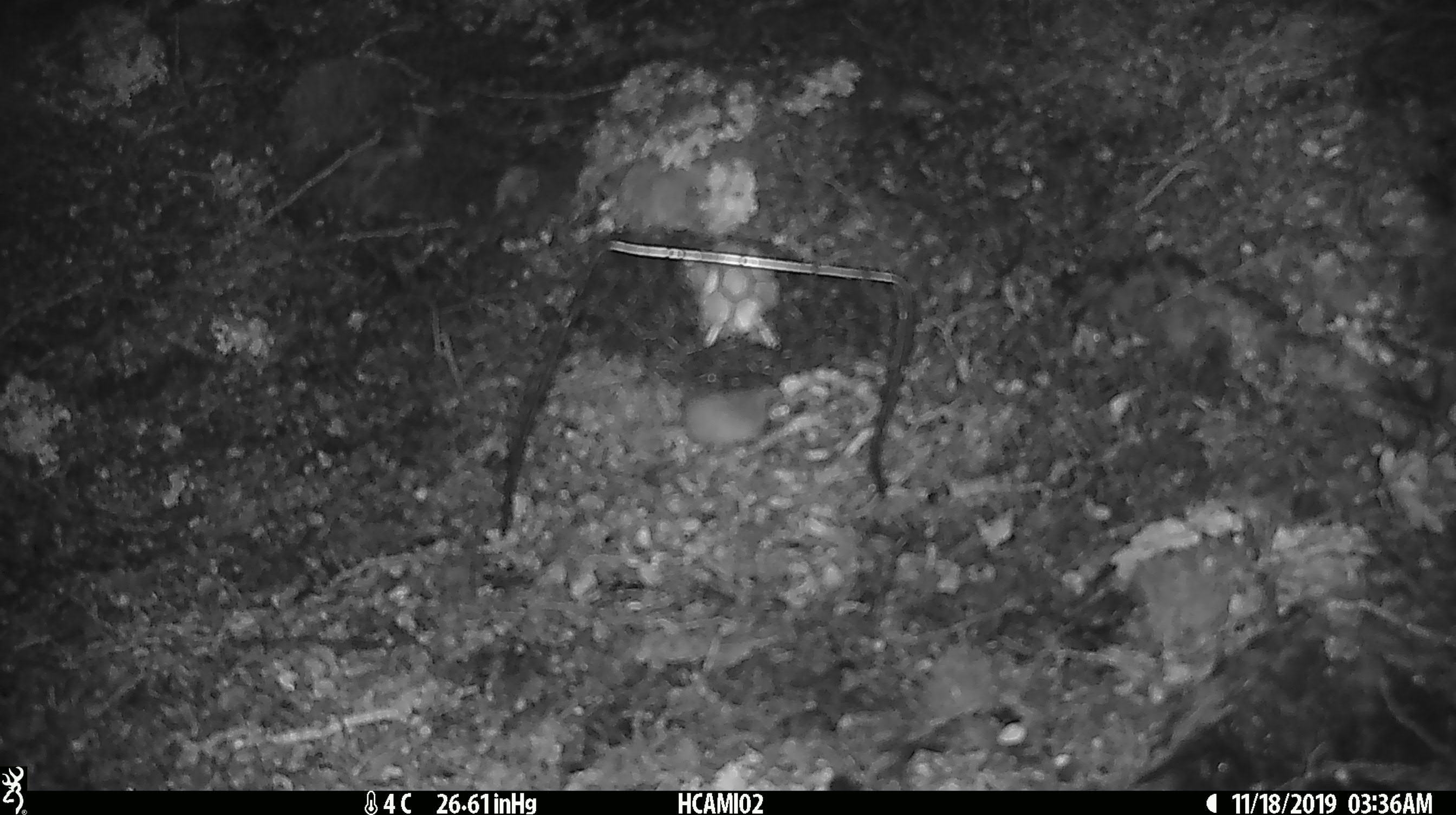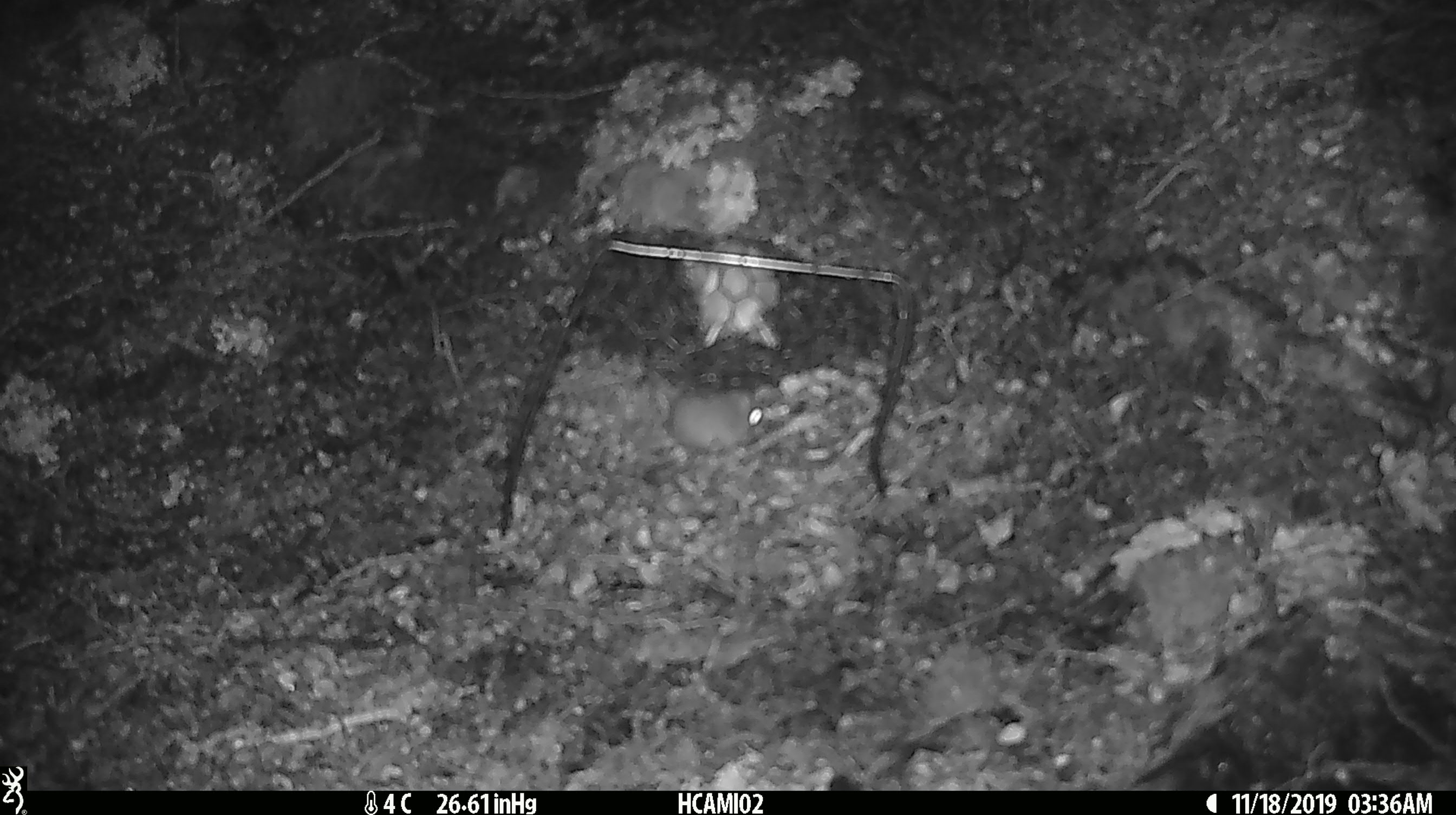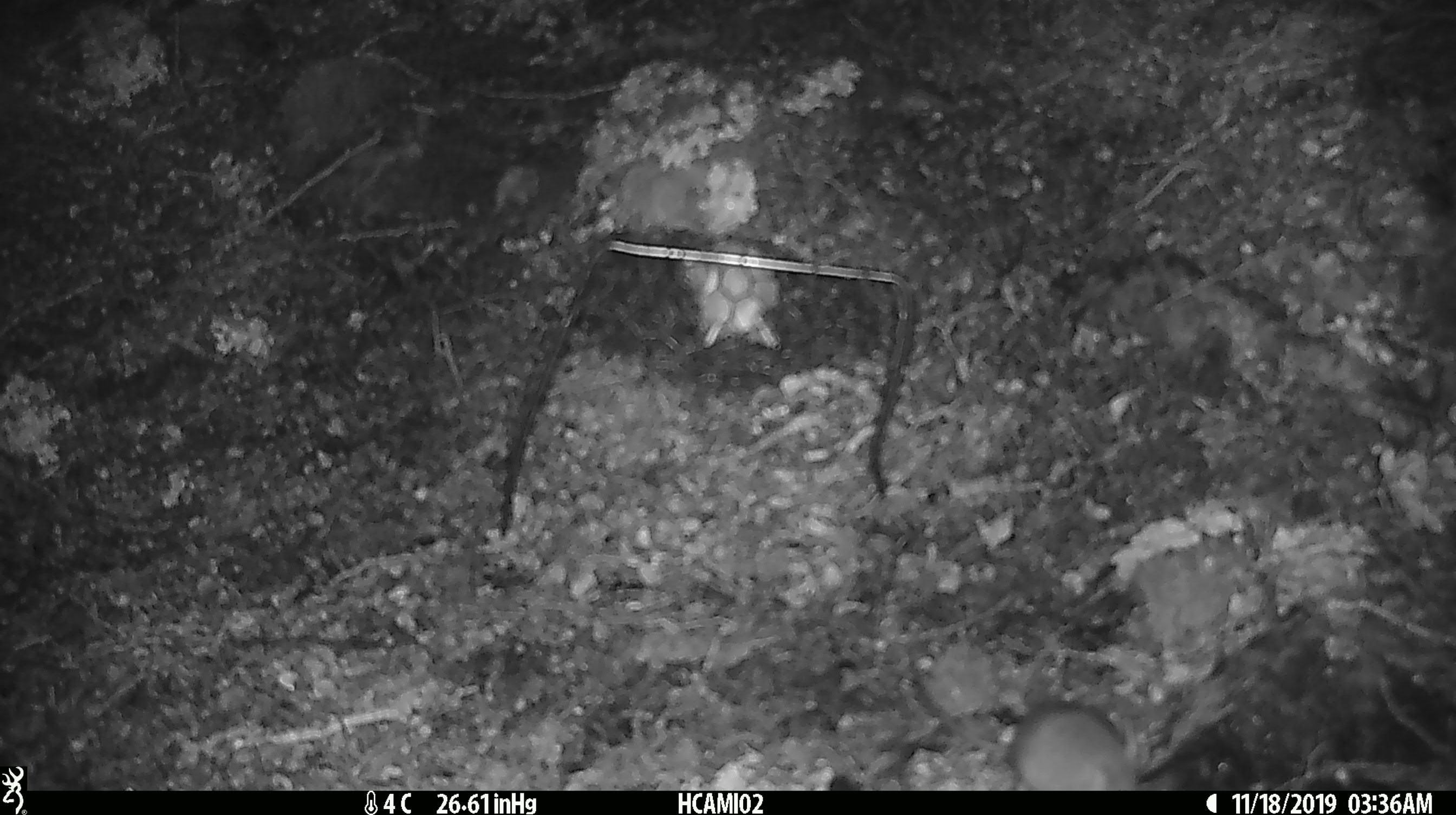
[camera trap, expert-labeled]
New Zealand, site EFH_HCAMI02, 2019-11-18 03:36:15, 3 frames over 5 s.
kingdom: Animalia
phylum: Chordata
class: Mammalia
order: Rodentia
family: Muridae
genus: Mus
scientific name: Mus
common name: mouse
Mouse (Mus).